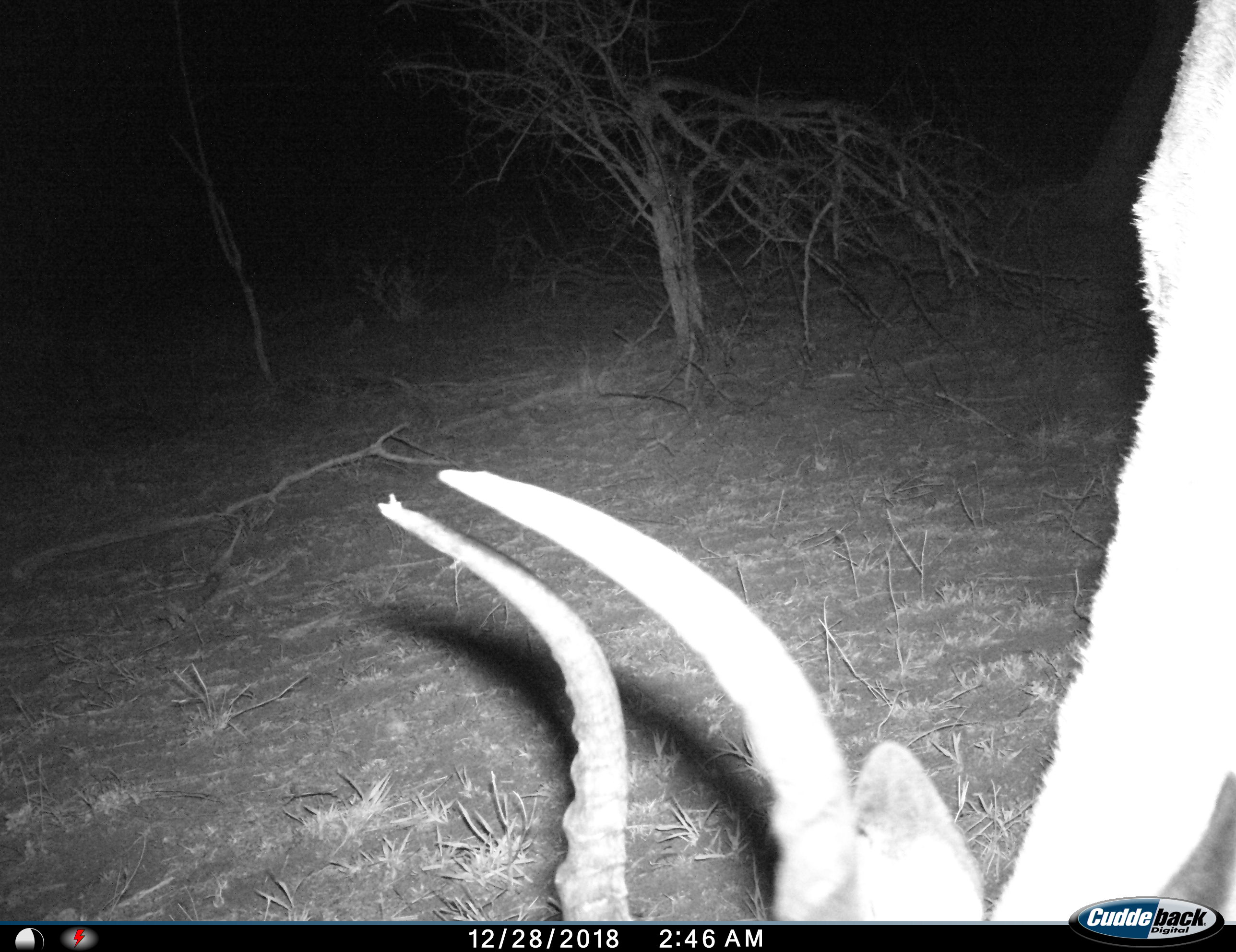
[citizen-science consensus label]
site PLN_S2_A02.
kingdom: Animalia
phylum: Chordata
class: Mammalia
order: Artiodactyla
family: Bovidae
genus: Aepyceros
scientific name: Aepyceros melampus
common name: impala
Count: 1.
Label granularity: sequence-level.